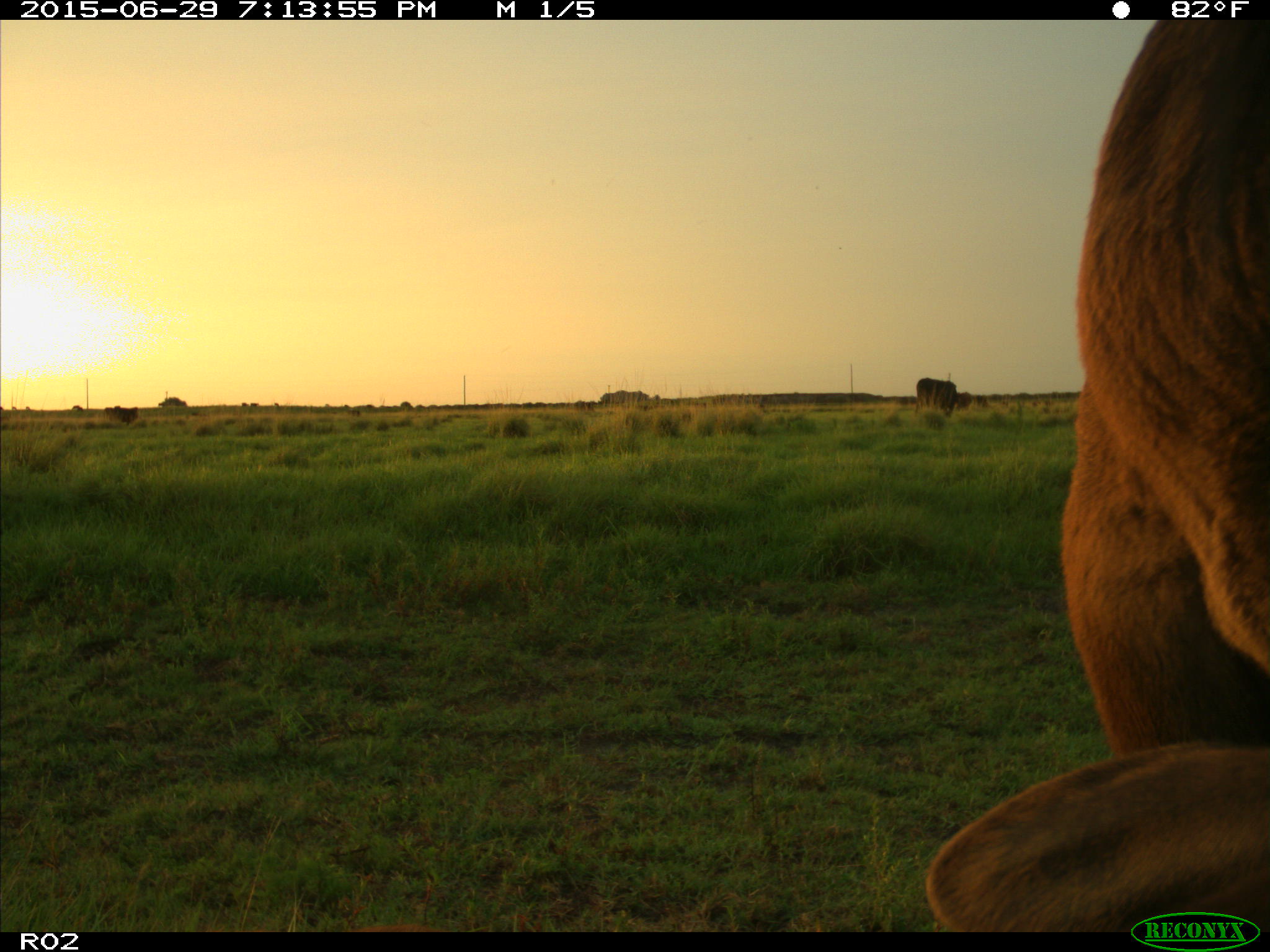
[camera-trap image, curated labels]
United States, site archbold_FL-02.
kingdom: Animalia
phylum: Chordata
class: Mammalia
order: Artiodactyla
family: Bovidae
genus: Bos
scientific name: Bos taurus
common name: domestic cow